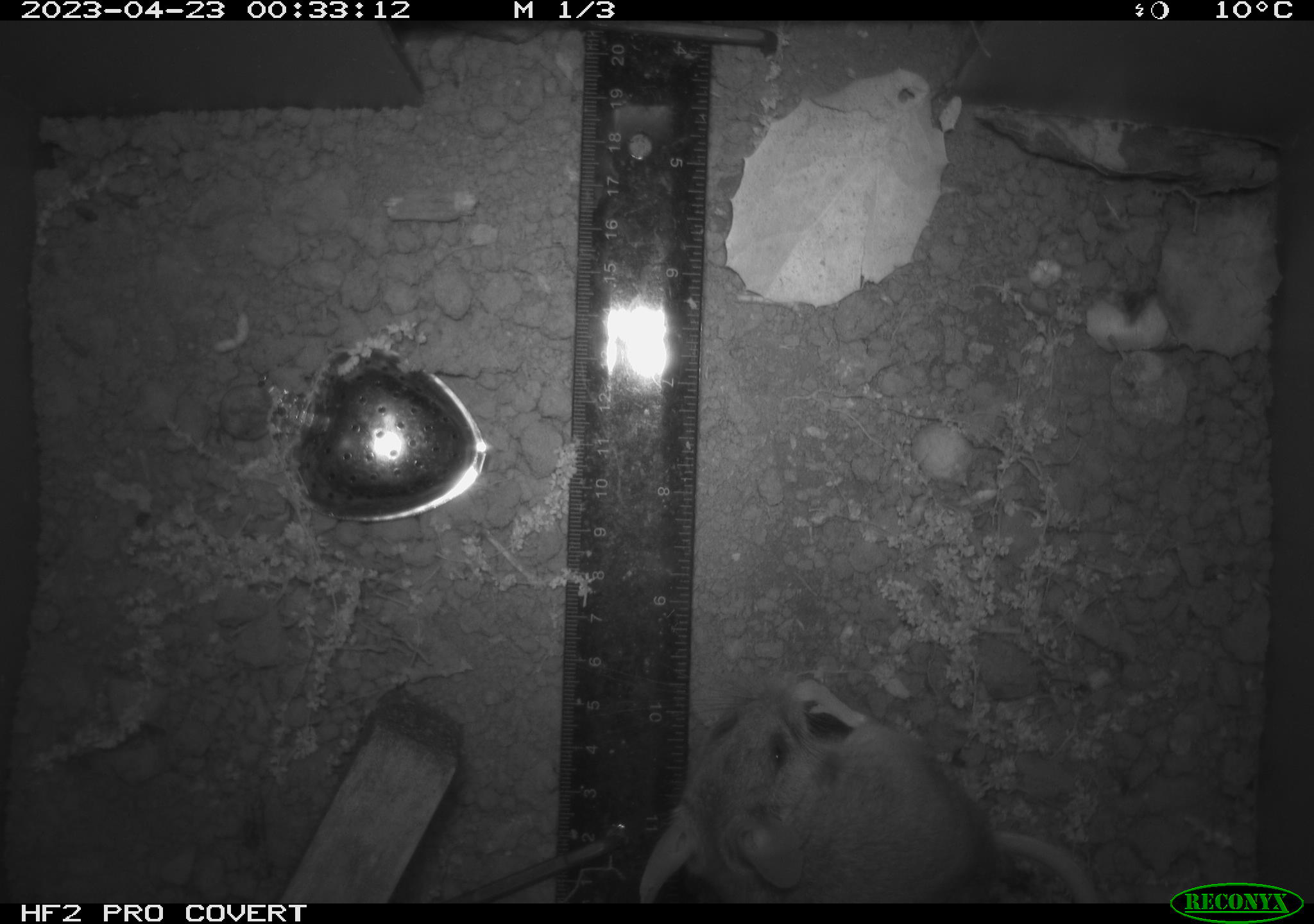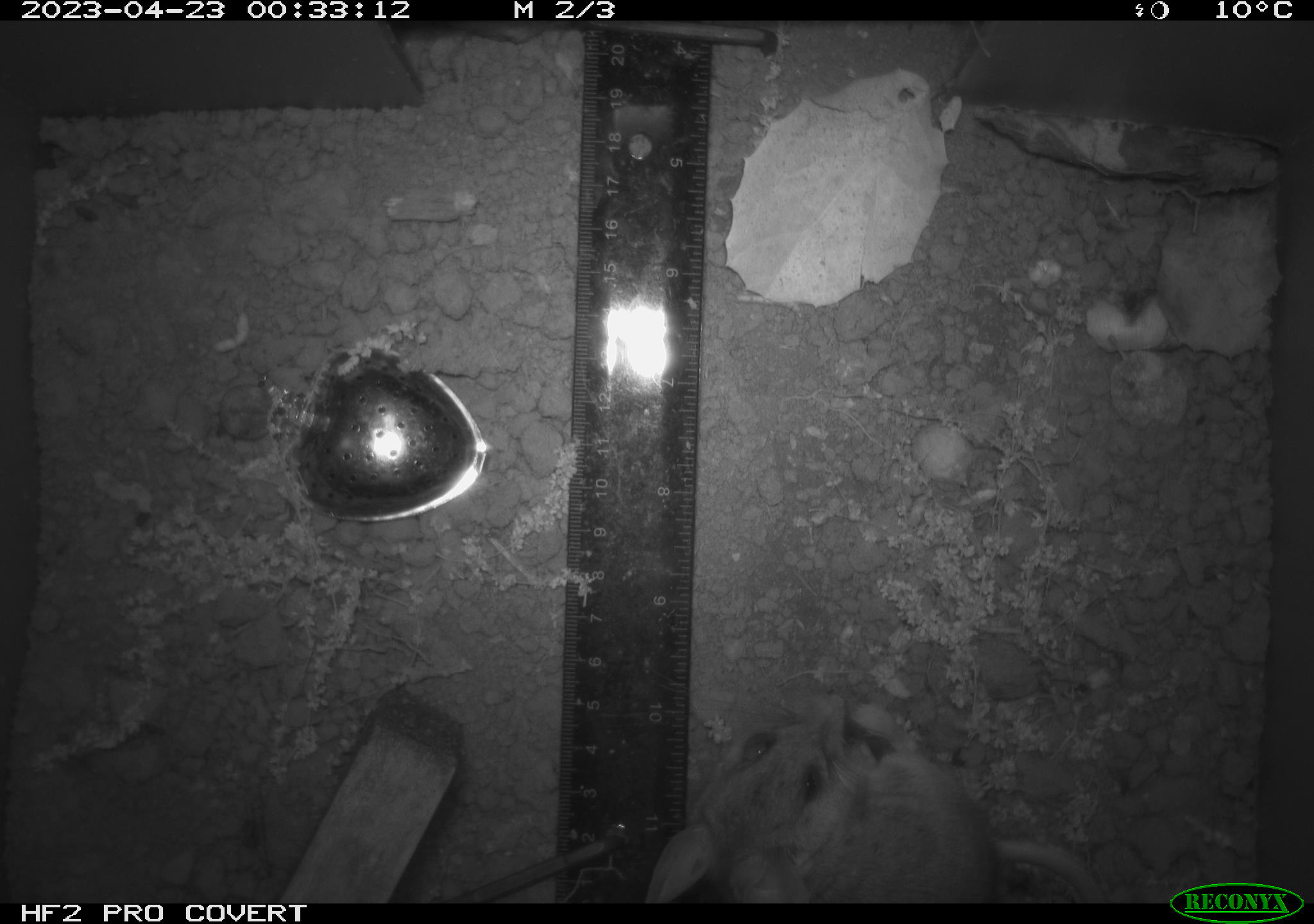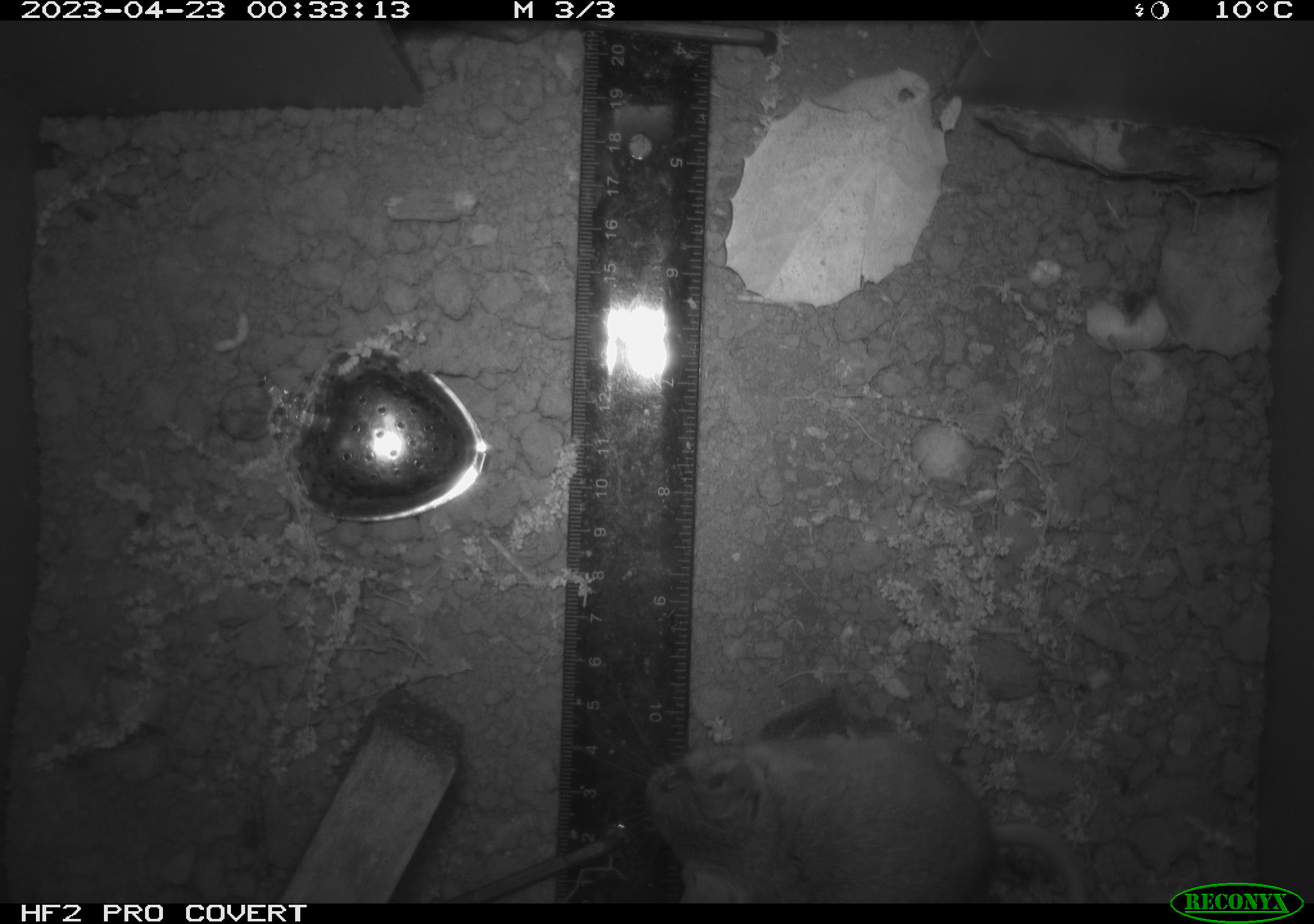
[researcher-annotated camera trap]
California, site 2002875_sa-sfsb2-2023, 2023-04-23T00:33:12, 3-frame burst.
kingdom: Animalia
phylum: Chordata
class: Mammalia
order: Rodentia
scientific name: Rodentia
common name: mouse species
Mouse species (Rodentia).